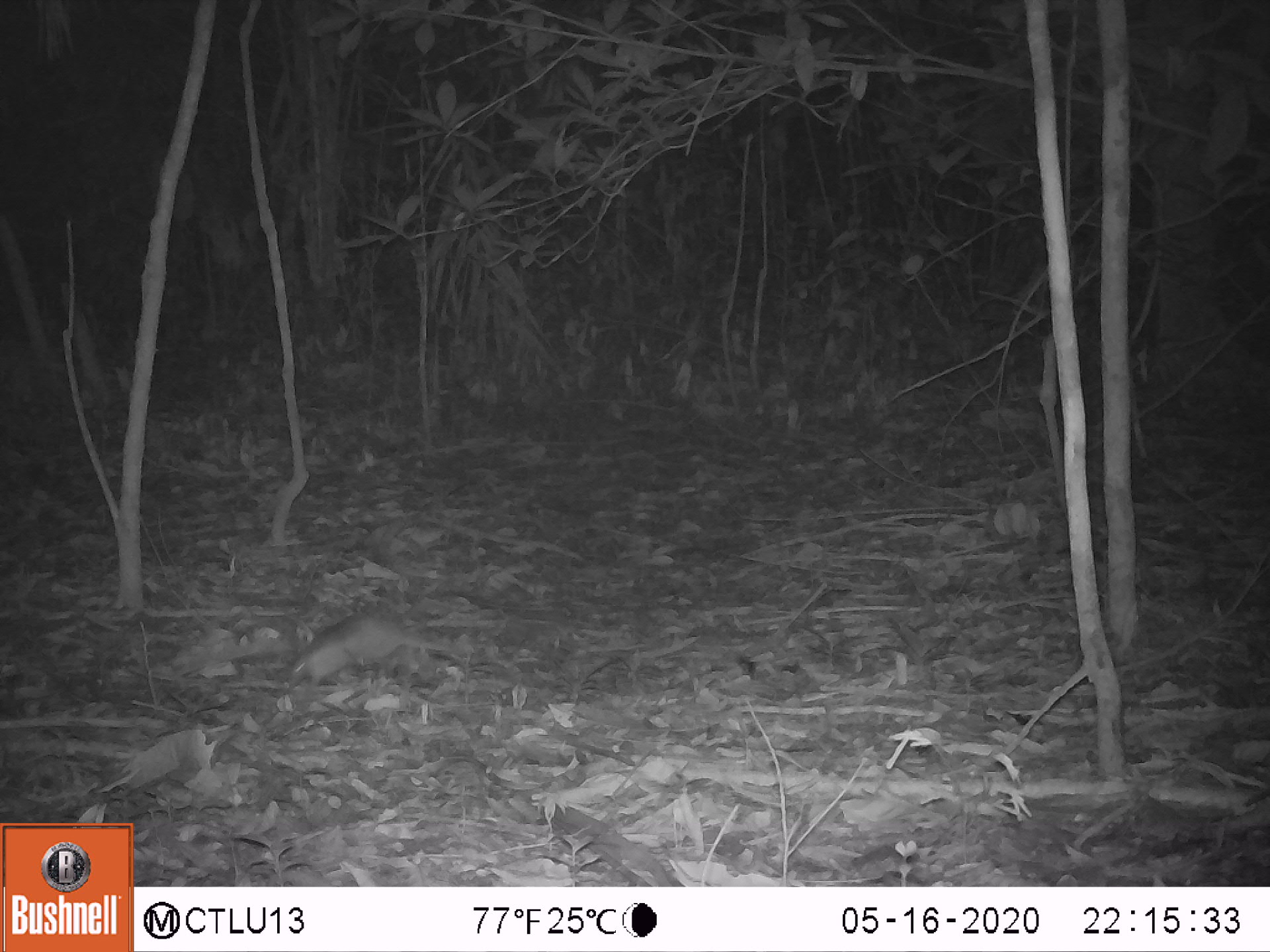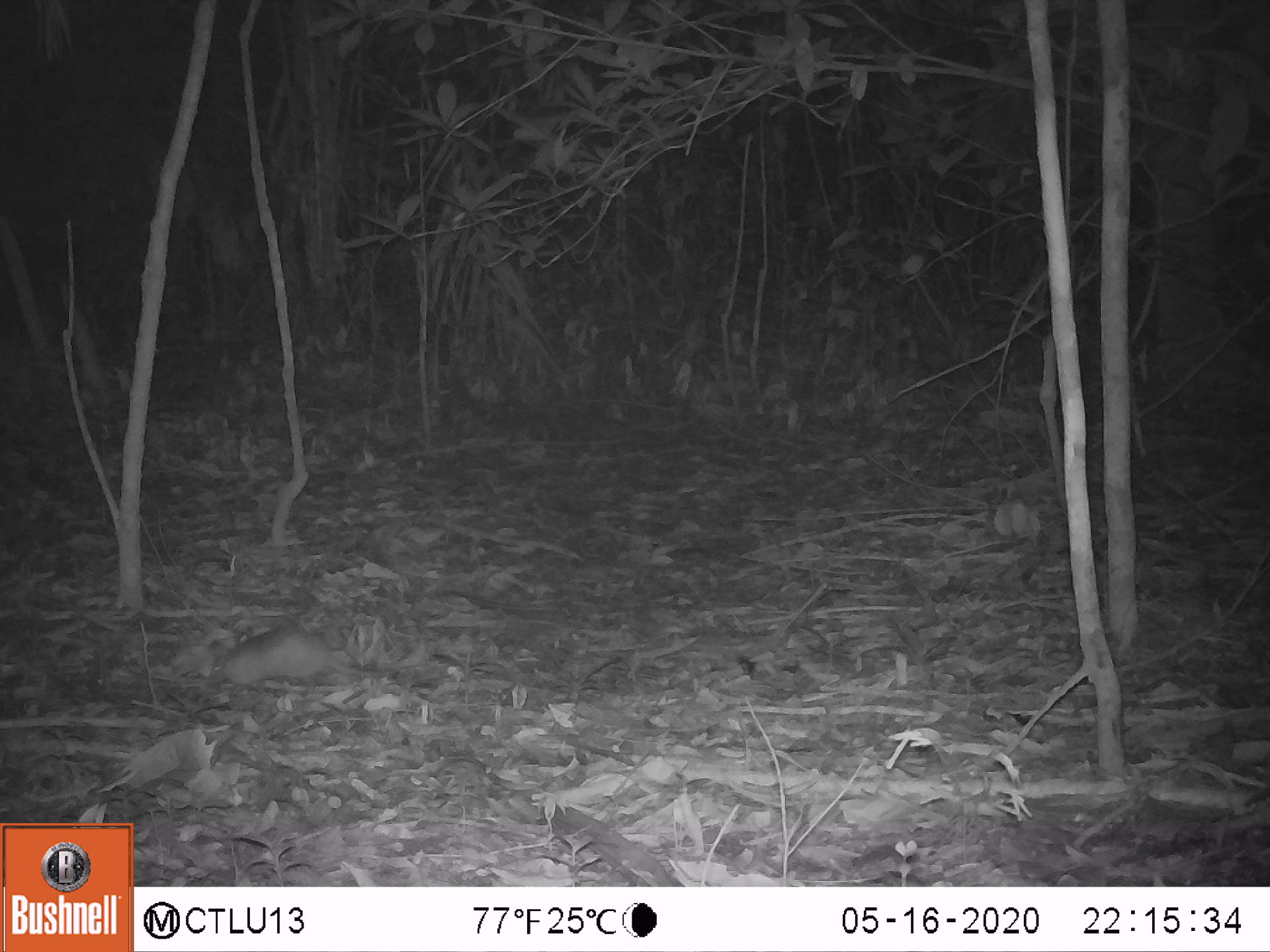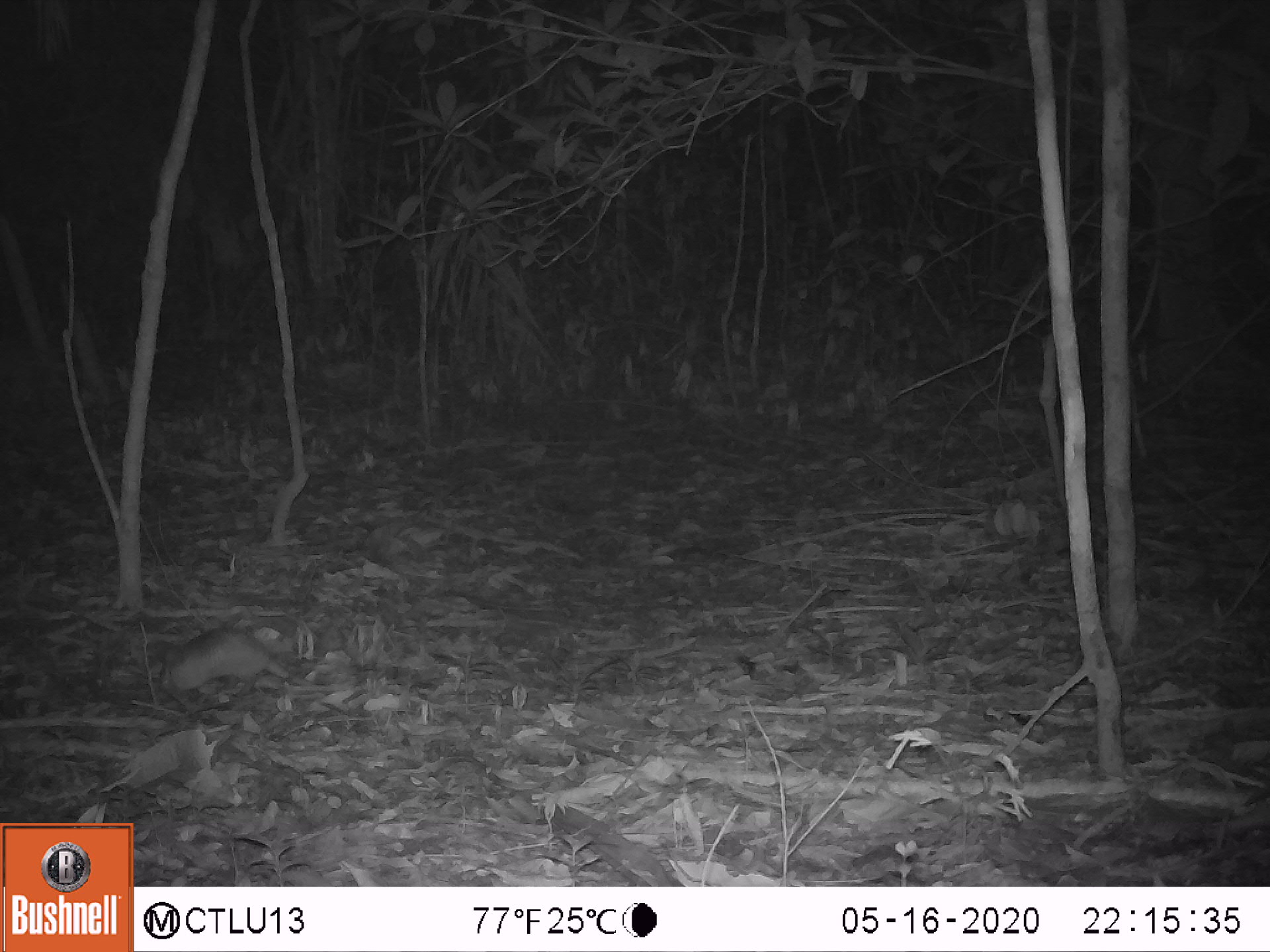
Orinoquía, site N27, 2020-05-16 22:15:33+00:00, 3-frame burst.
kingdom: Animalia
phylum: Chordata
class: Mammalia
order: Cingulata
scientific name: Cingulata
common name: armadillo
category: unknown armadillo